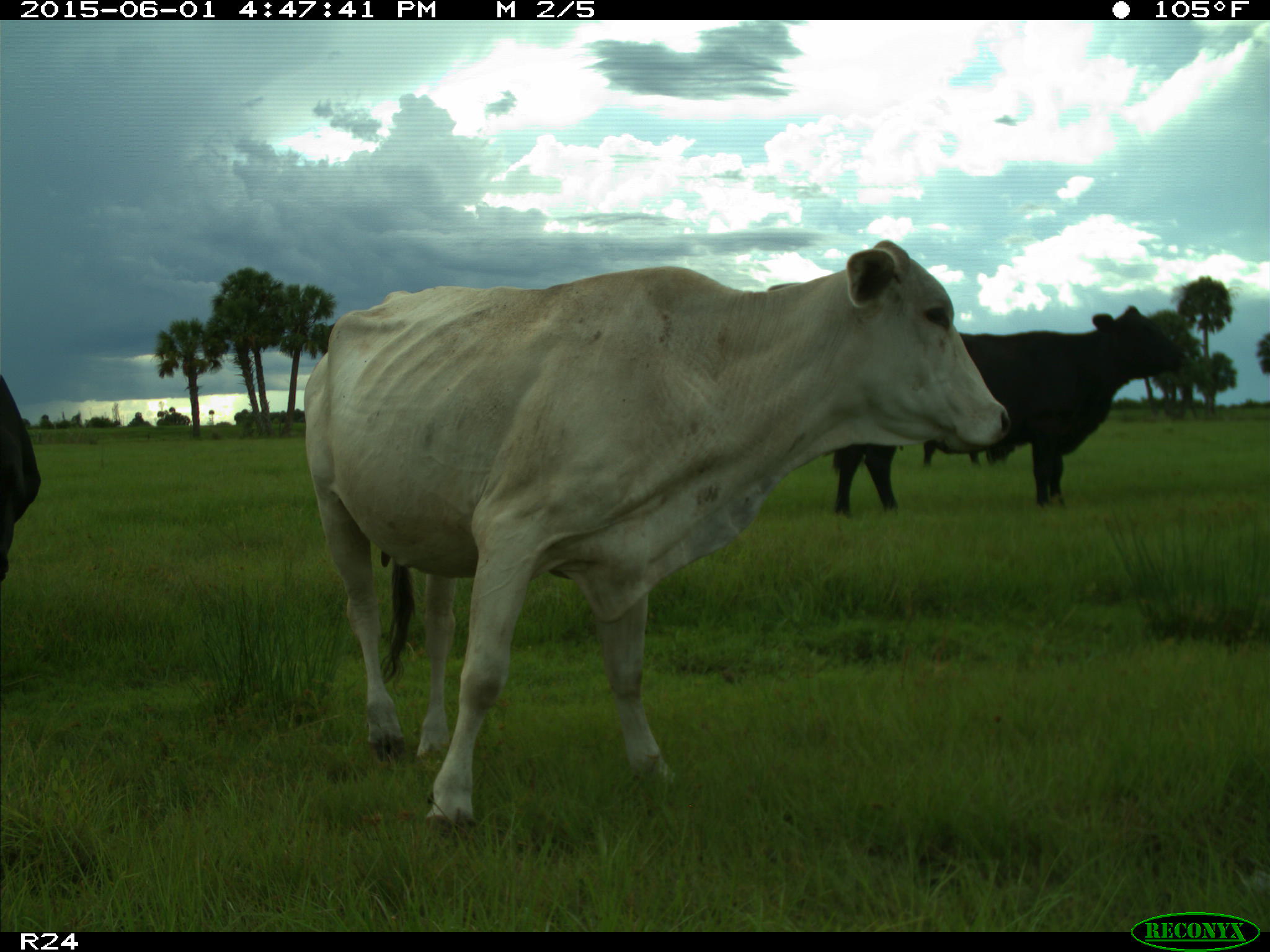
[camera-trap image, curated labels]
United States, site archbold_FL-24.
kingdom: Animalia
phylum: Chordata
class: Mammalia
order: Artiodactyla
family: Bovidae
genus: Bos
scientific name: Bos taurus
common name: domestic cow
Bos taurus (domestic cow).